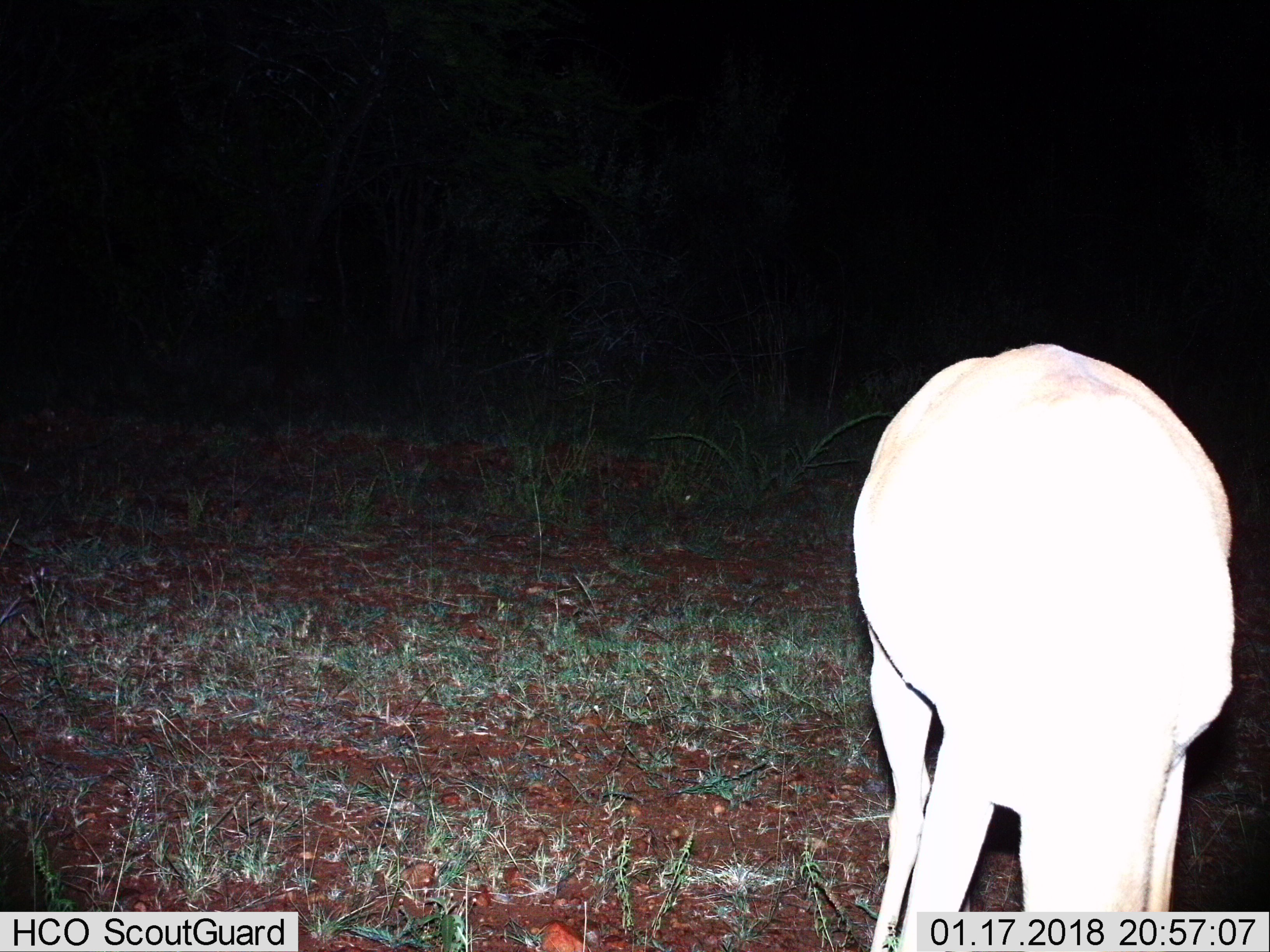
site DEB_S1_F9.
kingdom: Animalia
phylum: Chordata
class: Mammalia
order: Artiodactyla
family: Bovidae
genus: Aepyceros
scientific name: Aepyceros melampus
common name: impala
Impala (Aepyceros melampus), count 1. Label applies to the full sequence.